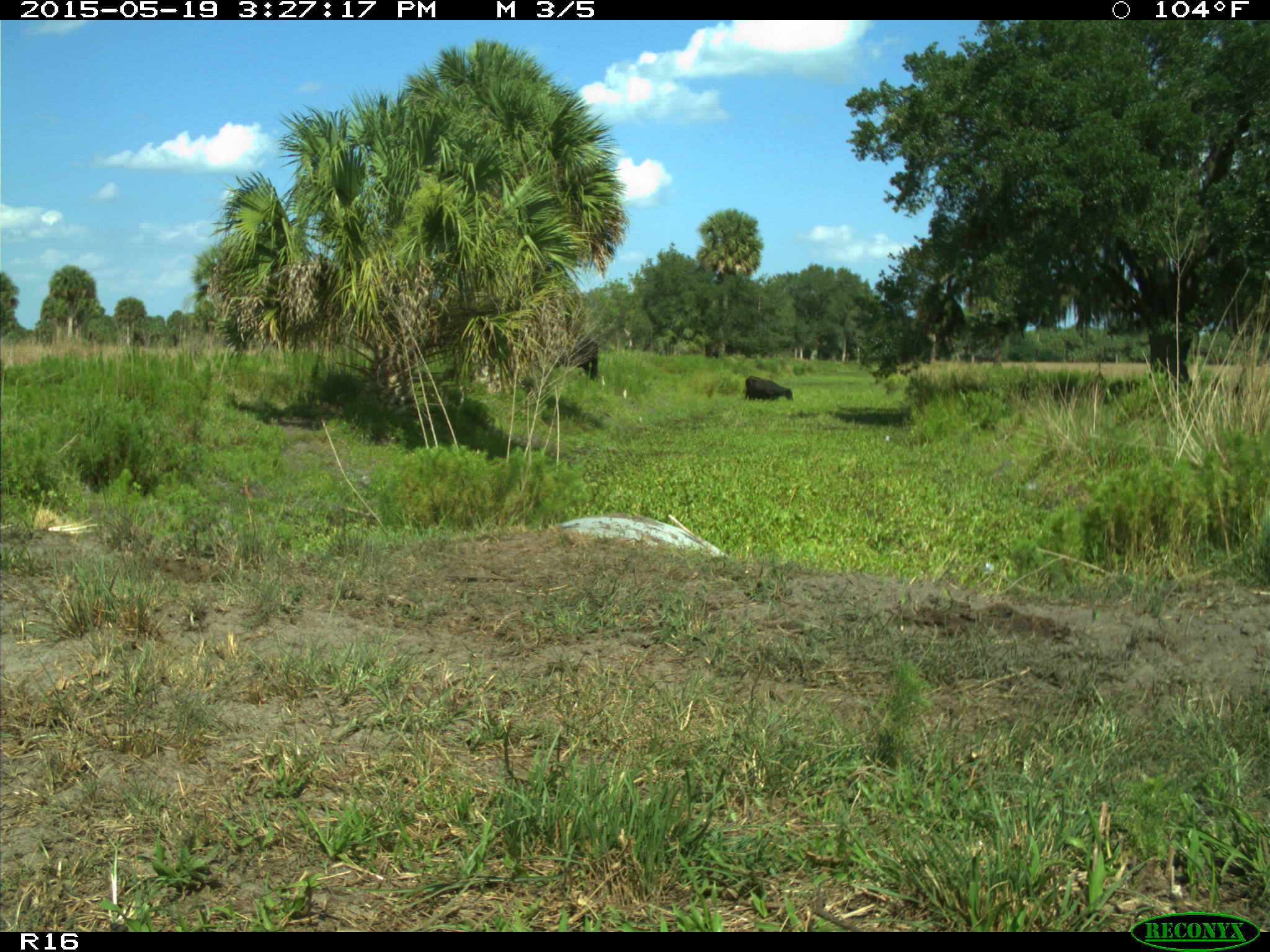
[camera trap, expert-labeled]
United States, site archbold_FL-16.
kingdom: Animalia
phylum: Chordata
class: Mammalia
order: Artiodactyla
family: Bovidae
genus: Bos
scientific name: Bos taurus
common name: domestic cow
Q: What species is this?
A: Bos taurus (domestic cow).